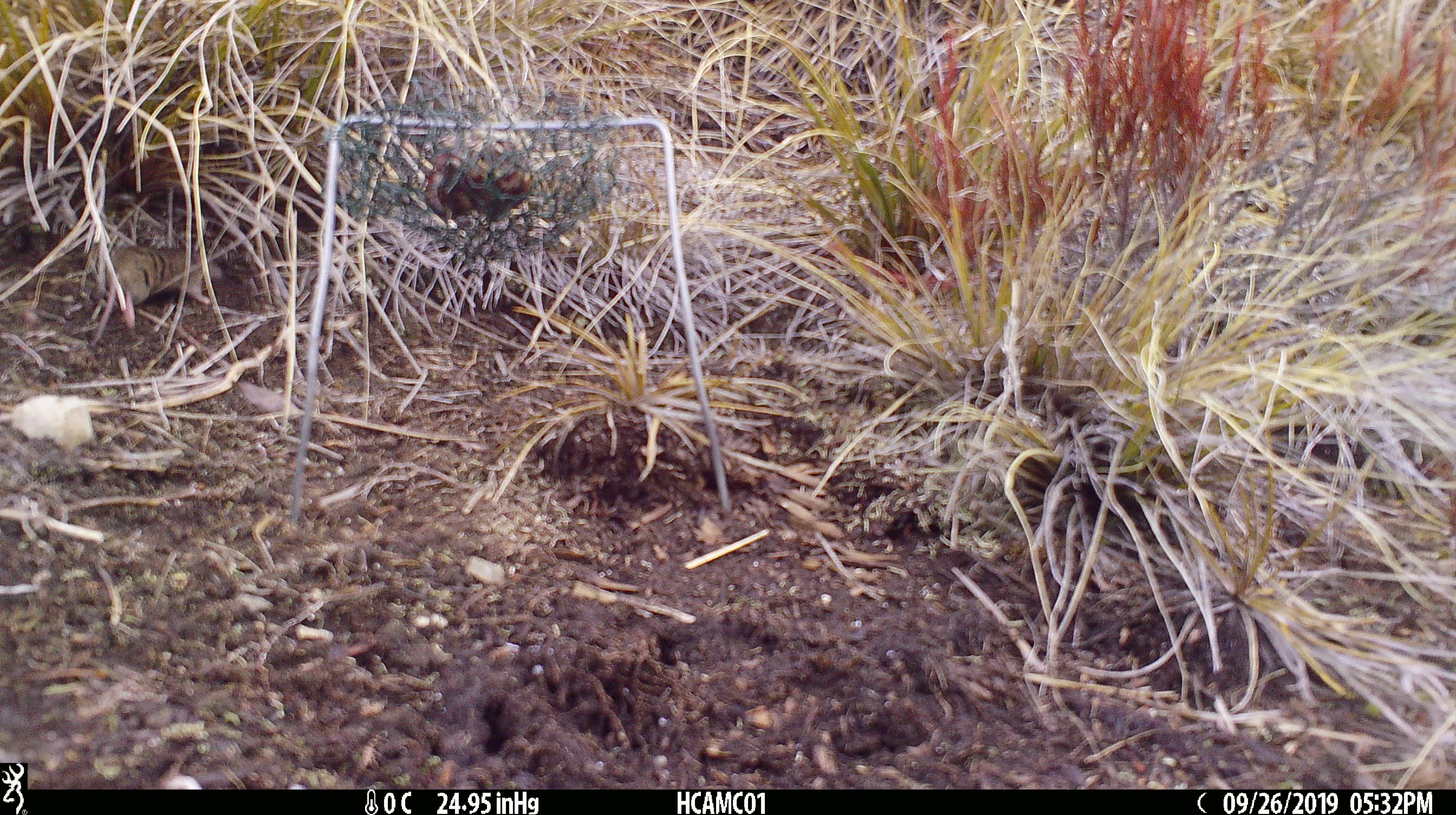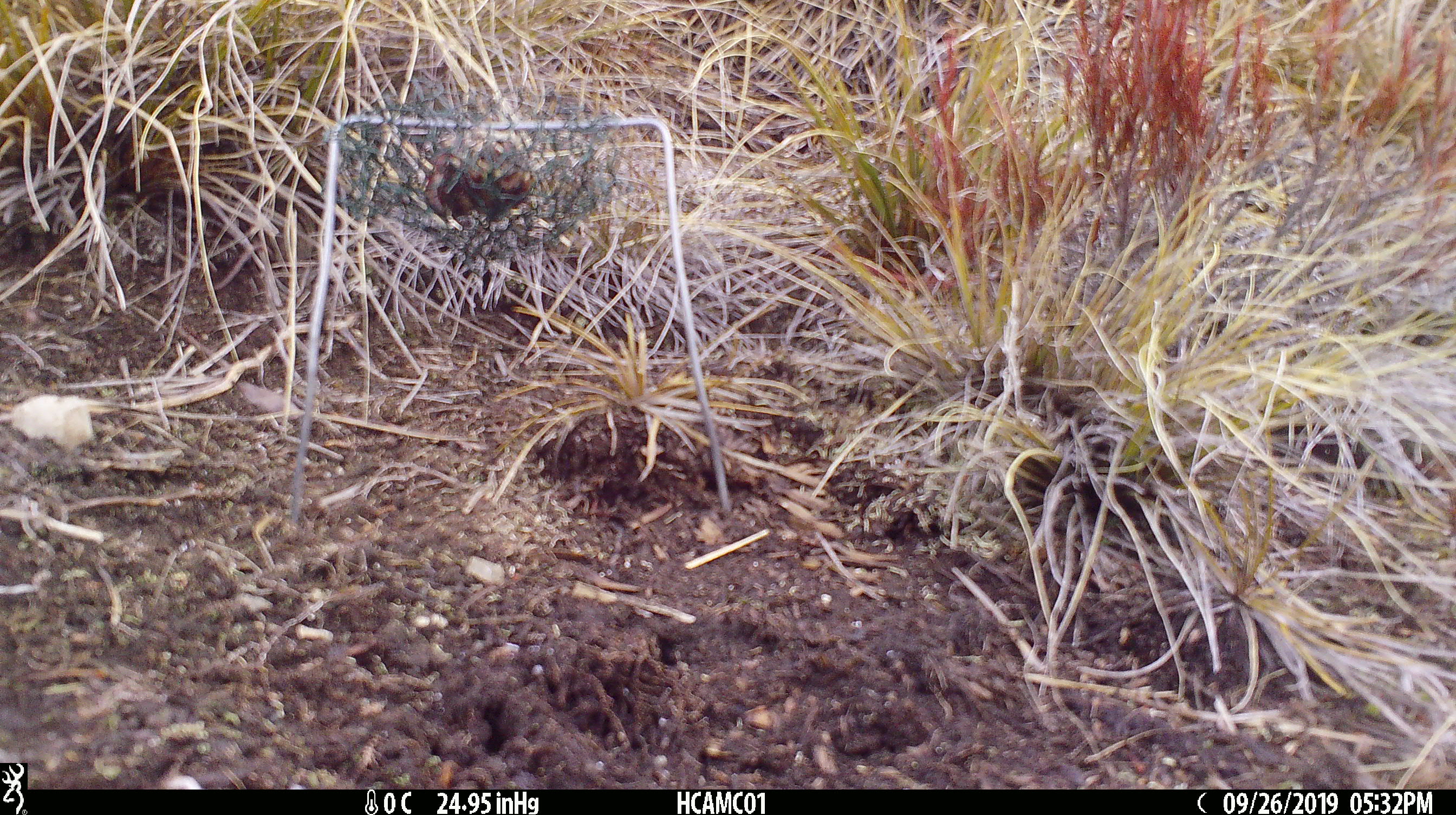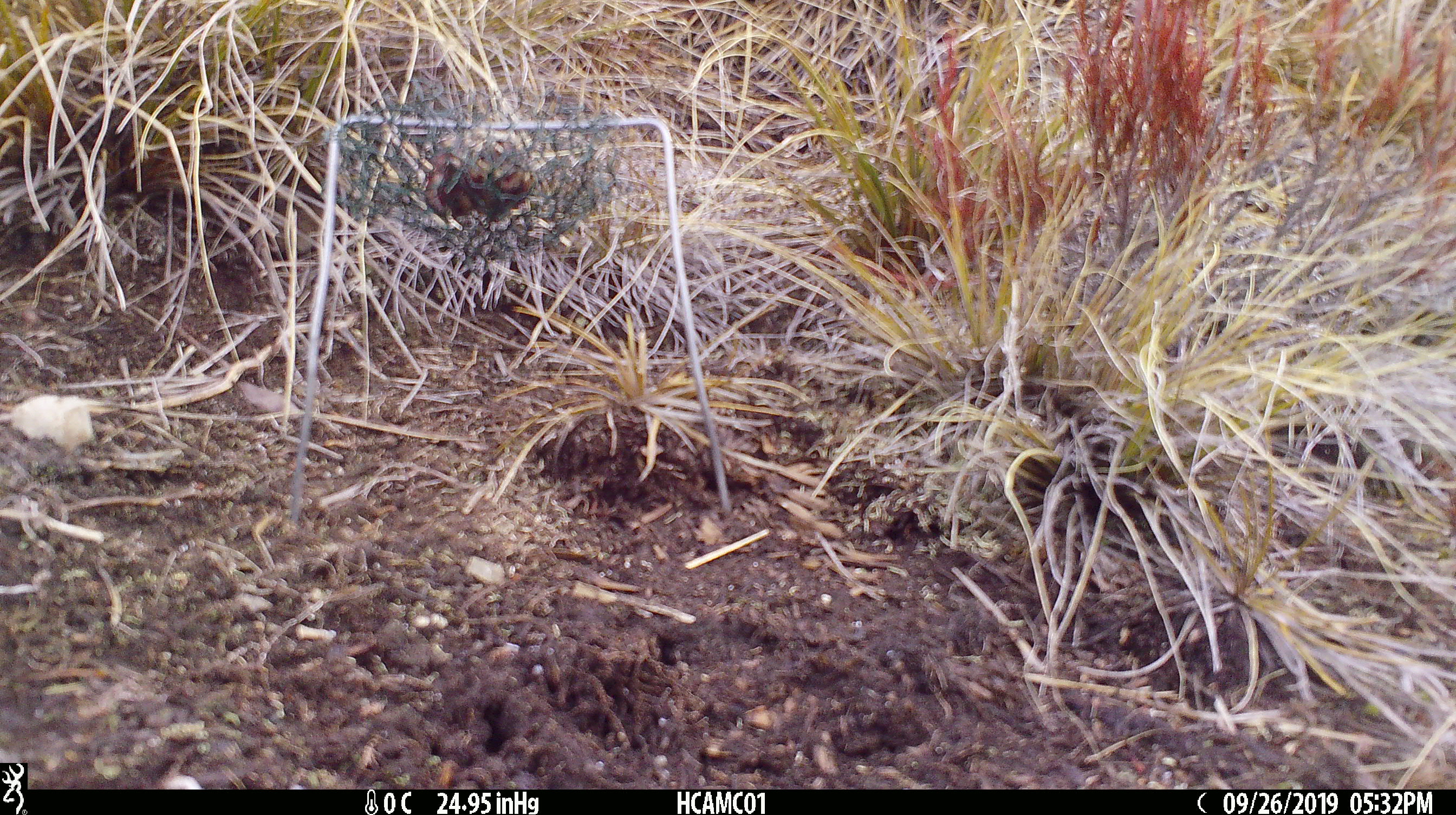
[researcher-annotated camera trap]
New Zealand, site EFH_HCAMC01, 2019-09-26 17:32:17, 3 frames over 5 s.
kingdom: Animalia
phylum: Chordata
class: Mammalia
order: Rodentia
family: Muridae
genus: Mus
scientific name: Mus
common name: mouse